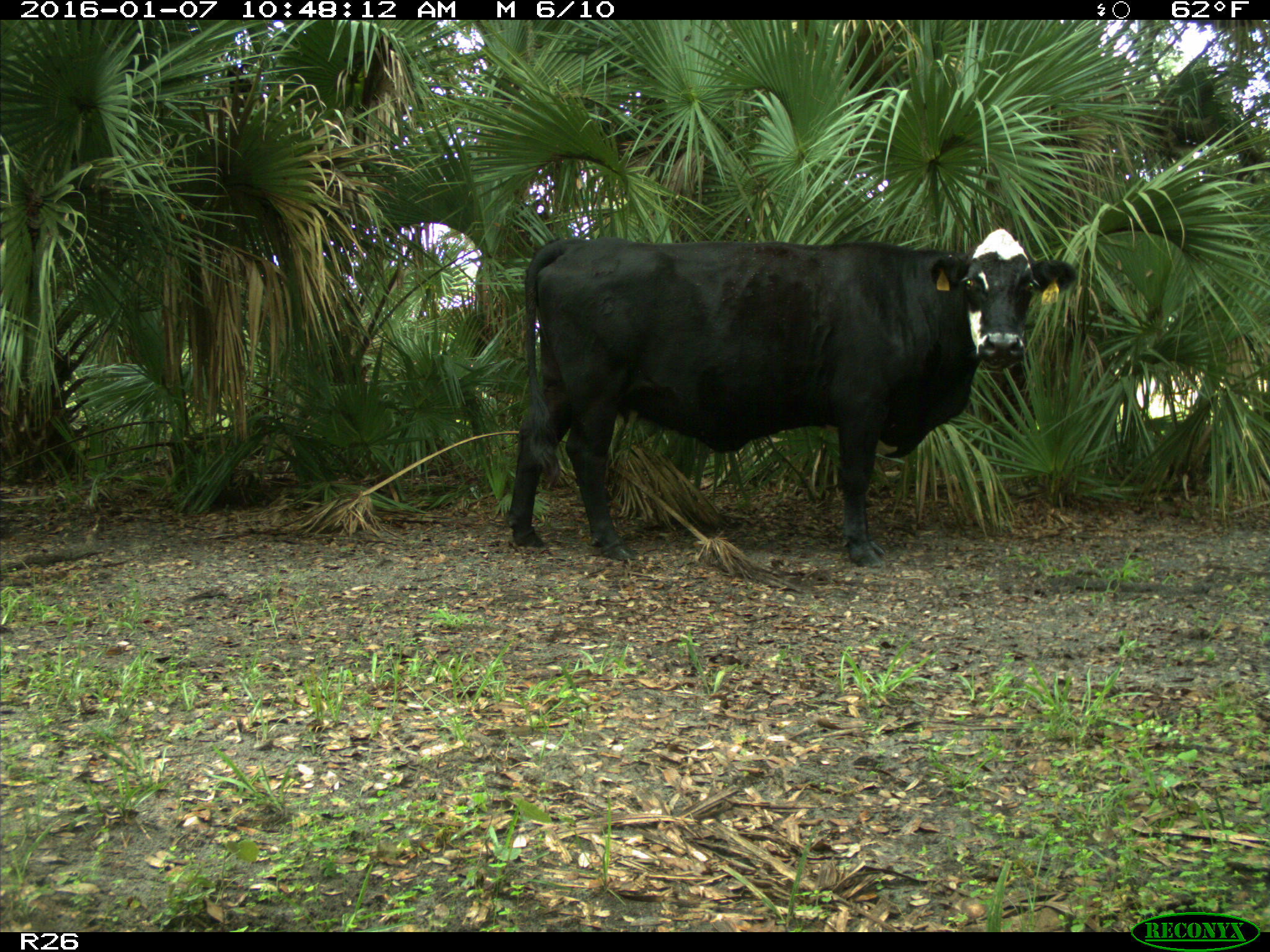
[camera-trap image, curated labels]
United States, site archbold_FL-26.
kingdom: Animalia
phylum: Chordata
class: Mammalia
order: Artiodactyla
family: Bovidae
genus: Bos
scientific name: Bos taurus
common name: domestic cow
Bos taurus (domestic cow).